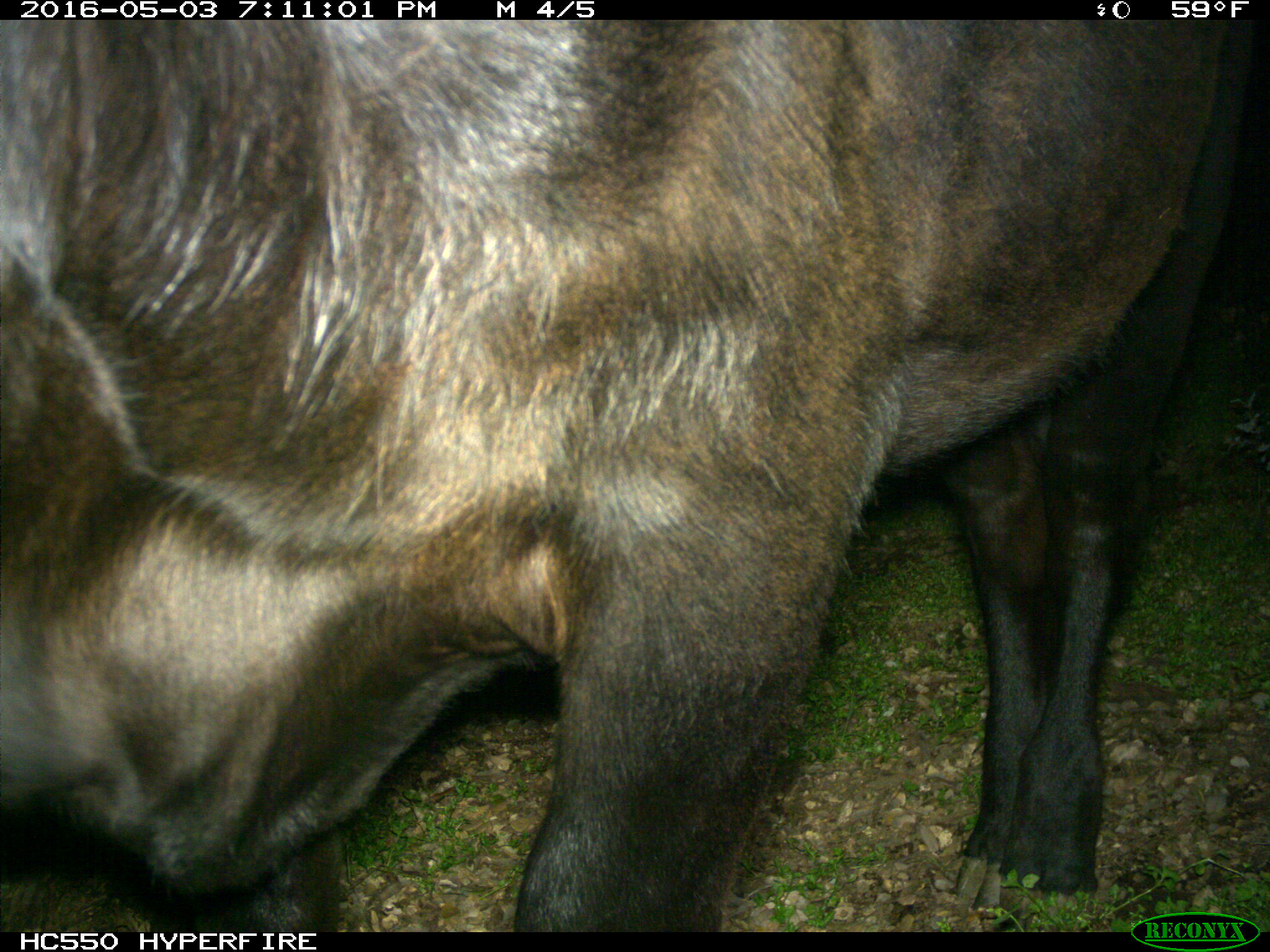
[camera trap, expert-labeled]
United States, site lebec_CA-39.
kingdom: Animalia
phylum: Chordata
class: Mammalia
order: Artiodactyla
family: Bovidae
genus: Bos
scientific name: Bos taurus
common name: domestic cow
Bos taurus (domestic cow).